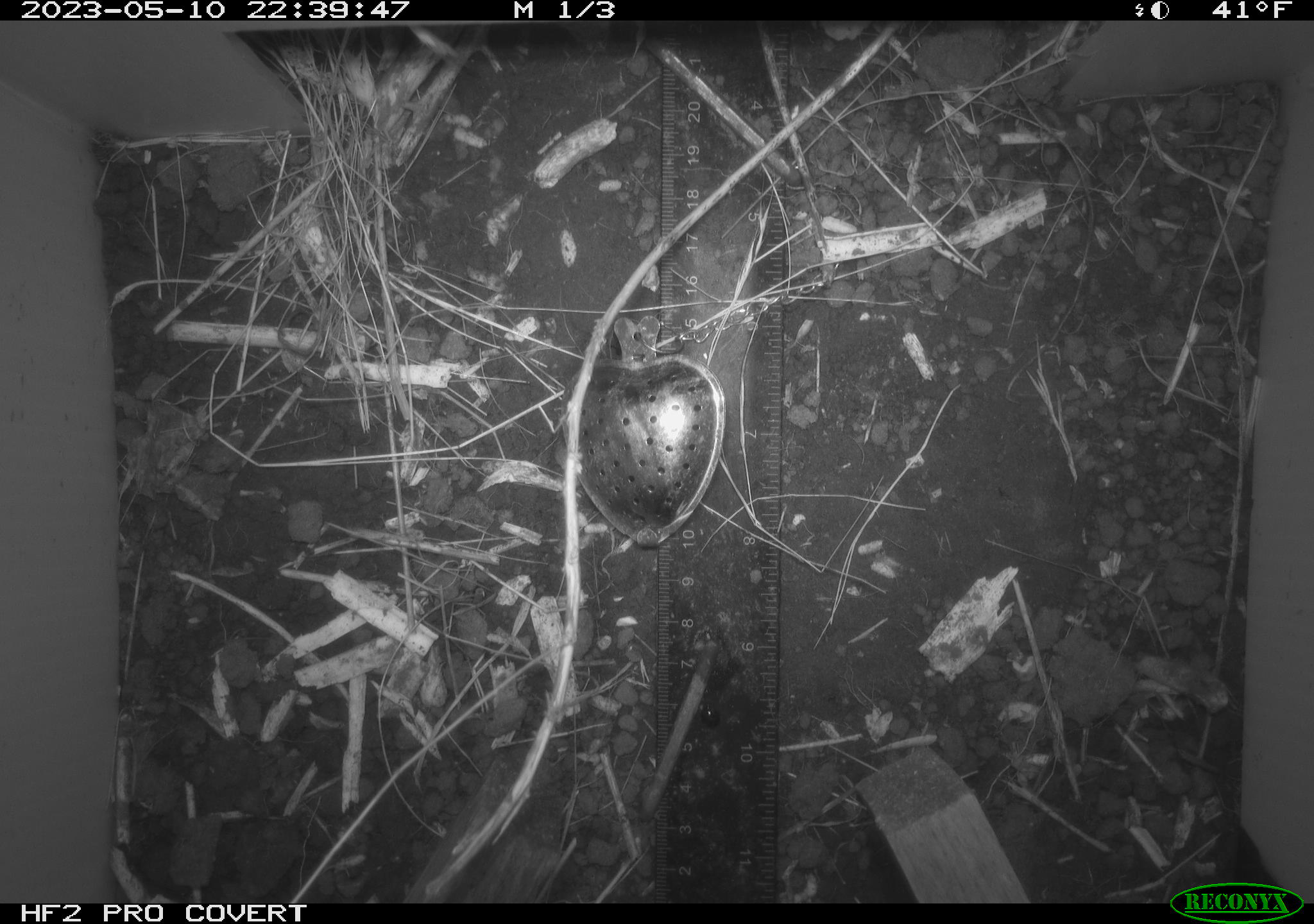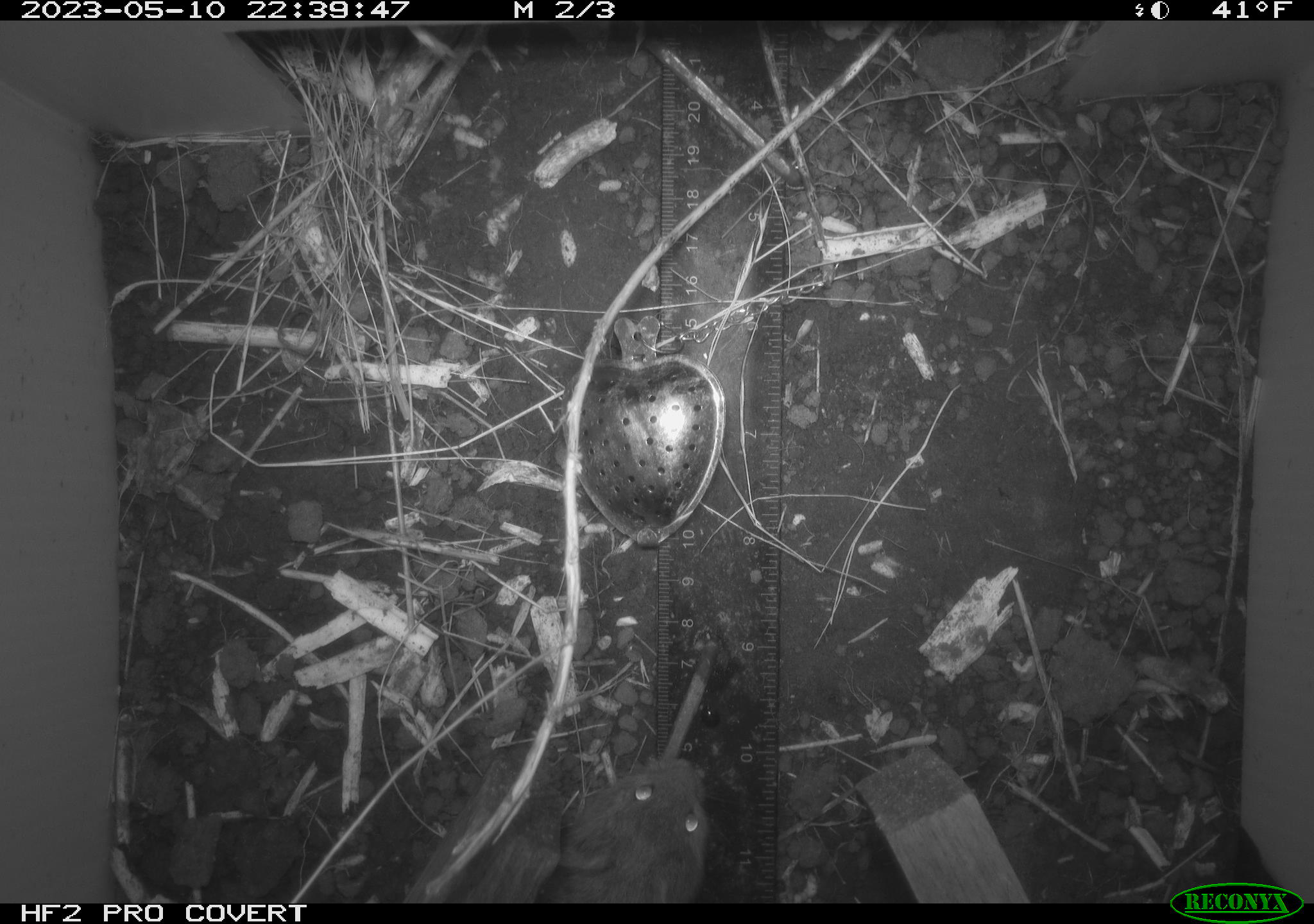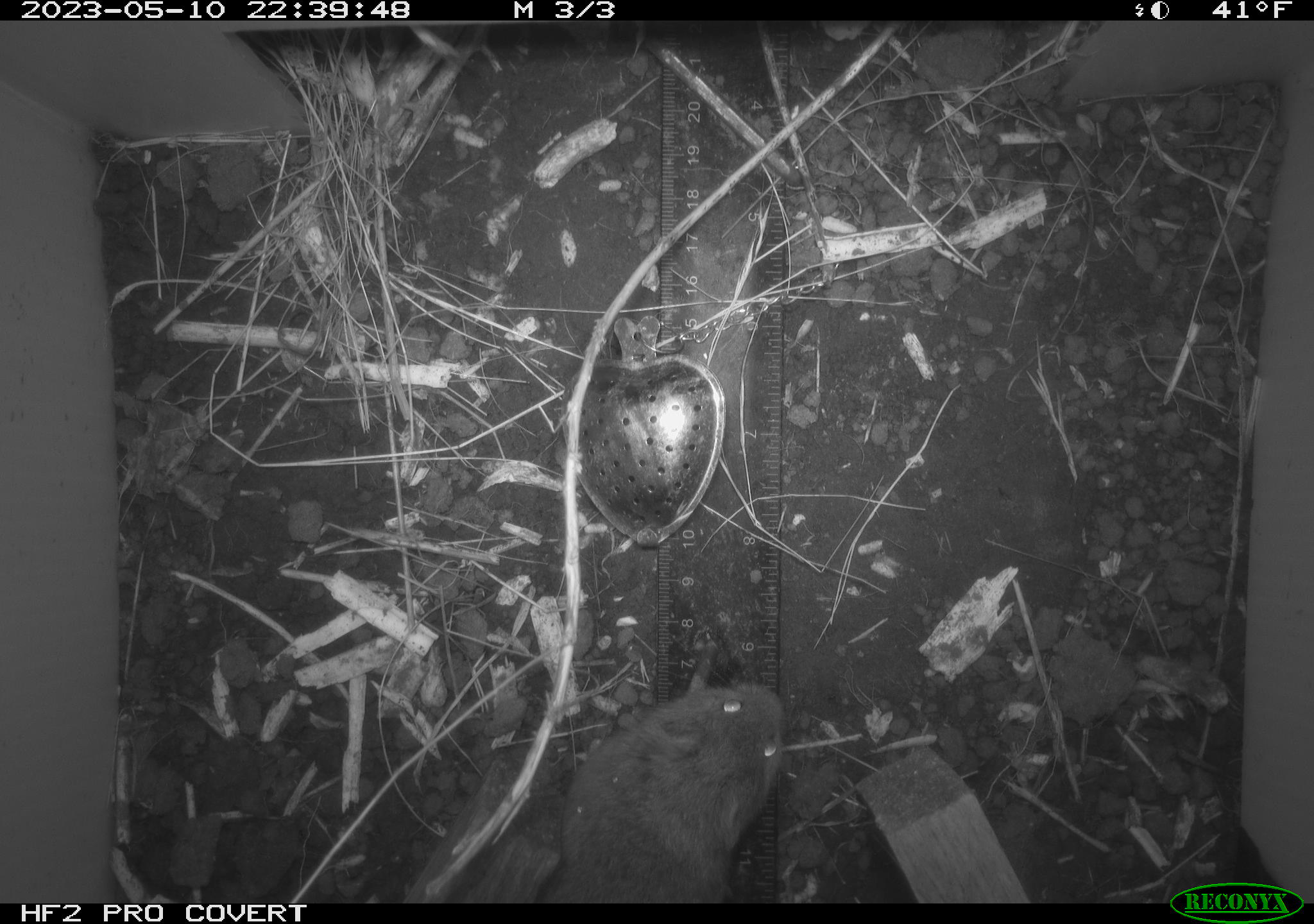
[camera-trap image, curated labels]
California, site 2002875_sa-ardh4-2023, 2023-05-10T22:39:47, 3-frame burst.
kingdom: Animalia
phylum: Chordata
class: Mammalia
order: Rodentia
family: Cricetidae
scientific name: Arvicolinae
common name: voles, lemmings, and muskrats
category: arvicolinae subfamily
Arvicolinae subfamily (voles, lemmings, and muskrats) (Arvicolinae).